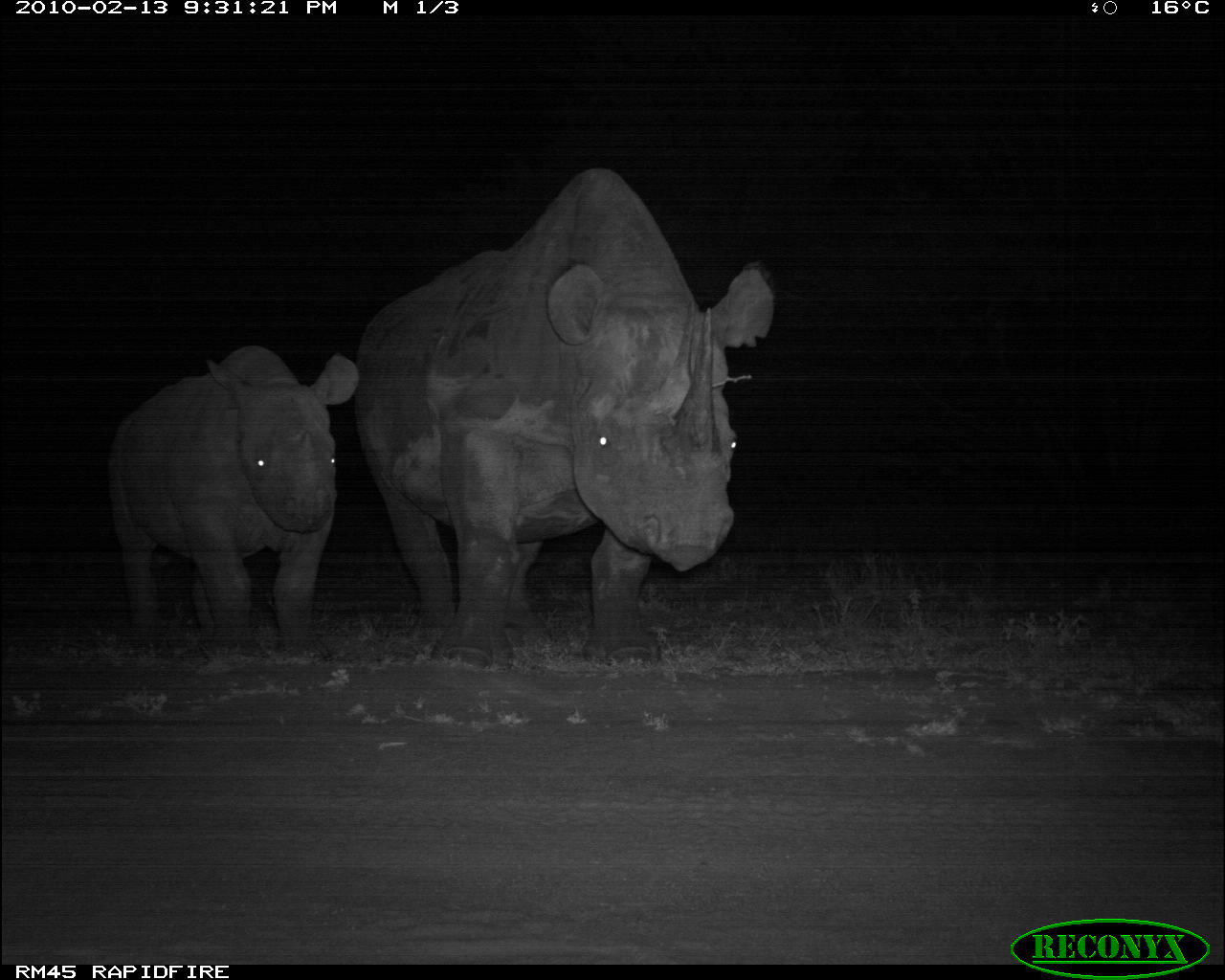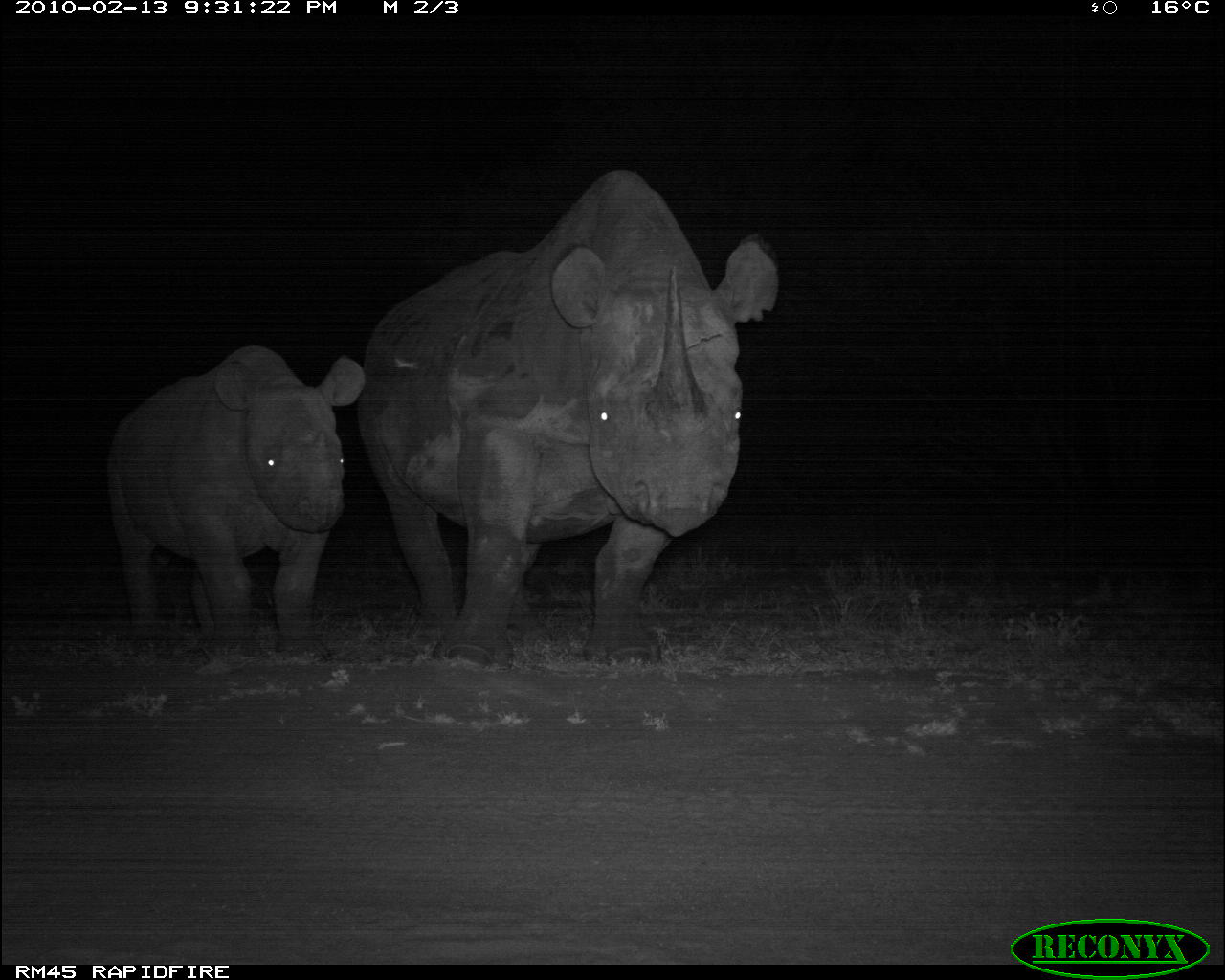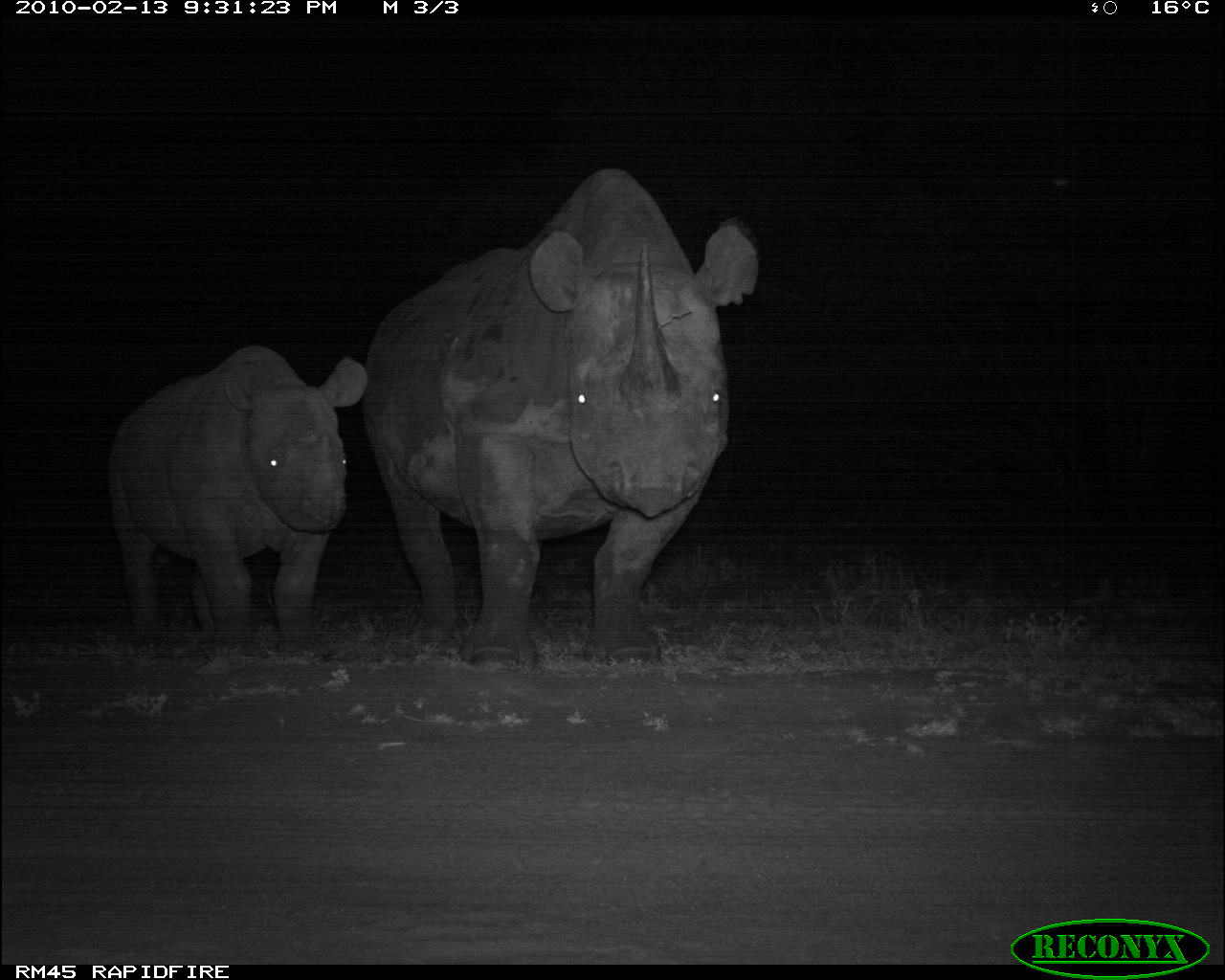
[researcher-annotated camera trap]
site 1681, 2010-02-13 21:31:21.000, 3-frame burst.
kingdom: Animalia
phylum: Chordata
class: Mammalia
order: Perissodactyla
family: Rhinocerotidae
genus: Diceros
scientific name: Diceros bicornis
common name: black rhinoceros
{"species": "Diceros bicornis (black rhinoceros)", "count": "2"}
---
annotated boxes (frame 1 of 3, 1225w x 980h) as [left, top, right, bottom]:
diceros bicornis: [360, 167, 776, 671]; [107, 344, 360, 665]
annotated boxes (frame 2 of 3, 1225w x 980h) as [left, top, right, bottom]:
diceros bicornis: [353, 167, 778, 671]; [107, 344, 365, 659]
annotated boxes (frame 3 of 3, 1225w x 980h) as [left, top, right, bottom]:
diceros bicornis: [360, 167, 758, 671]; [107, 344, 367, 664]